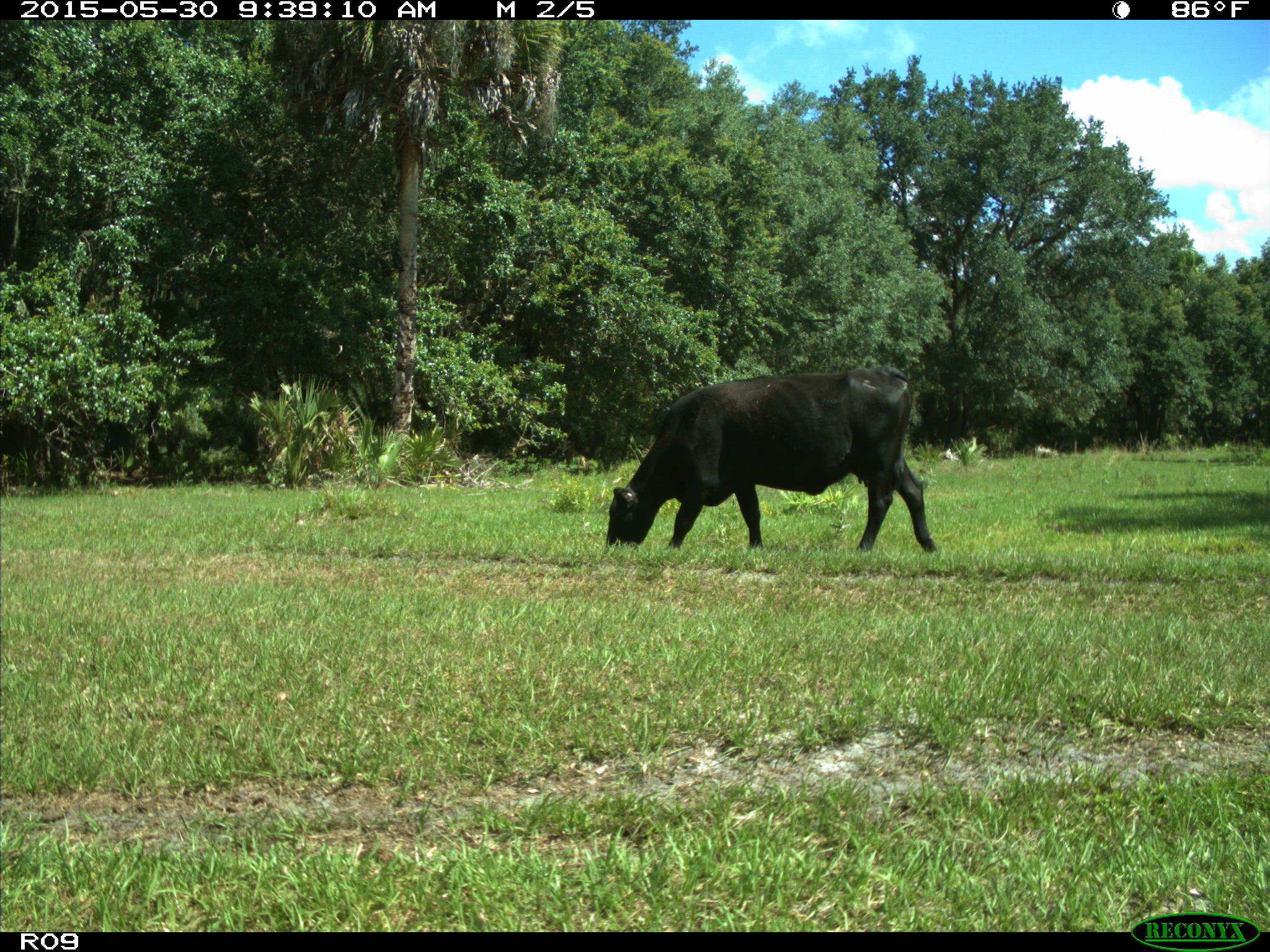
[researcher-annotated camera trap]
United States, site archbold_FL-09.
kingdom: Animalia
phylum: Chordata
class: Mammalia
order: Artiodactyla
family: Bovidae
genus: Bos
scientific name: Bos taurus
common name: domestic cow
Bos taurus (domestic cow).